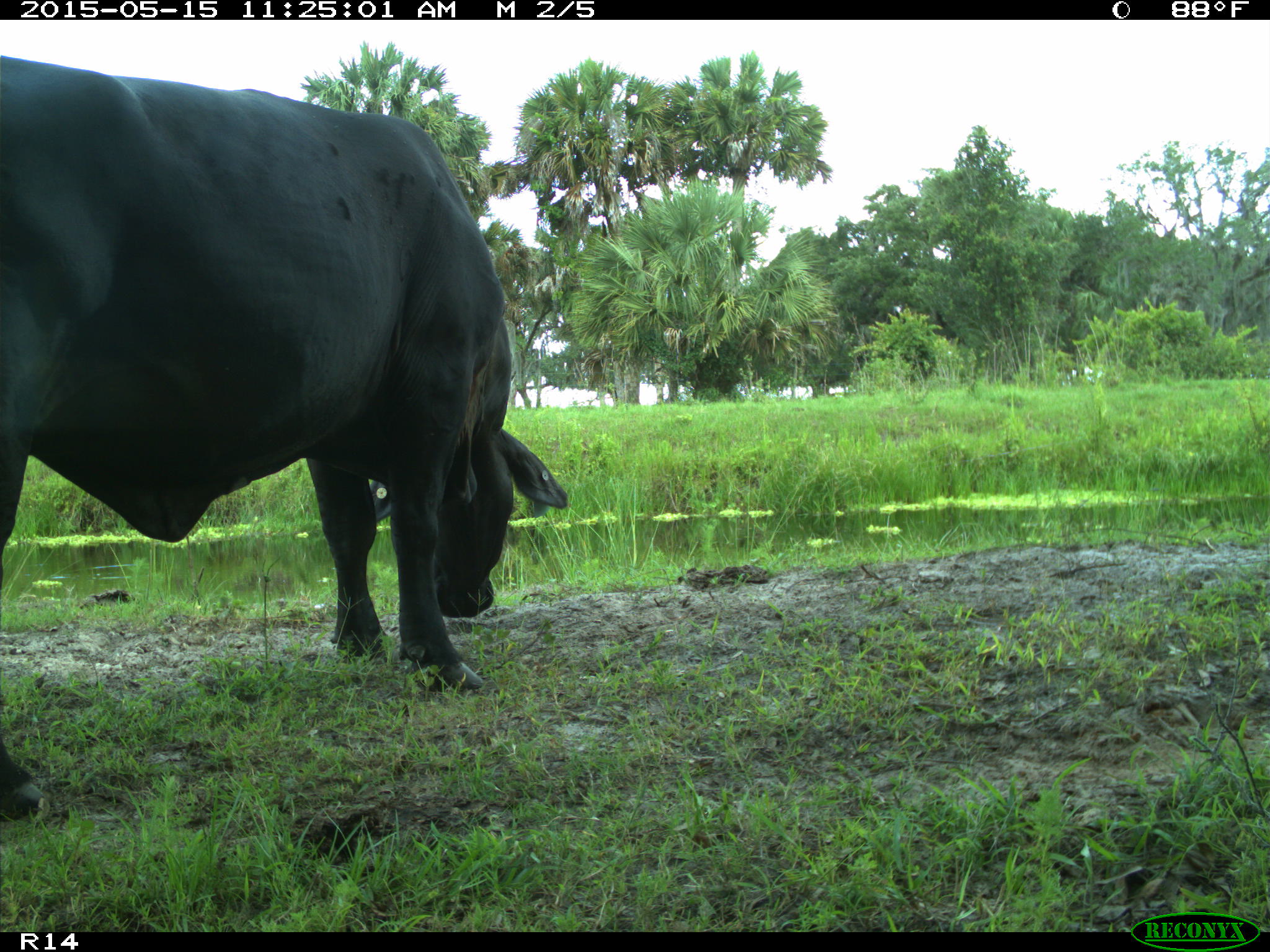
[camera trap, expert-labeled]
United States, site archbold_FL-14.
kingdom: Animalia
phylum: Chordata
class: Mammalia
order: Artiodactyla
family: Bovidae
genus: Bos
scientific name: Bos taurus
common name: domestic cow